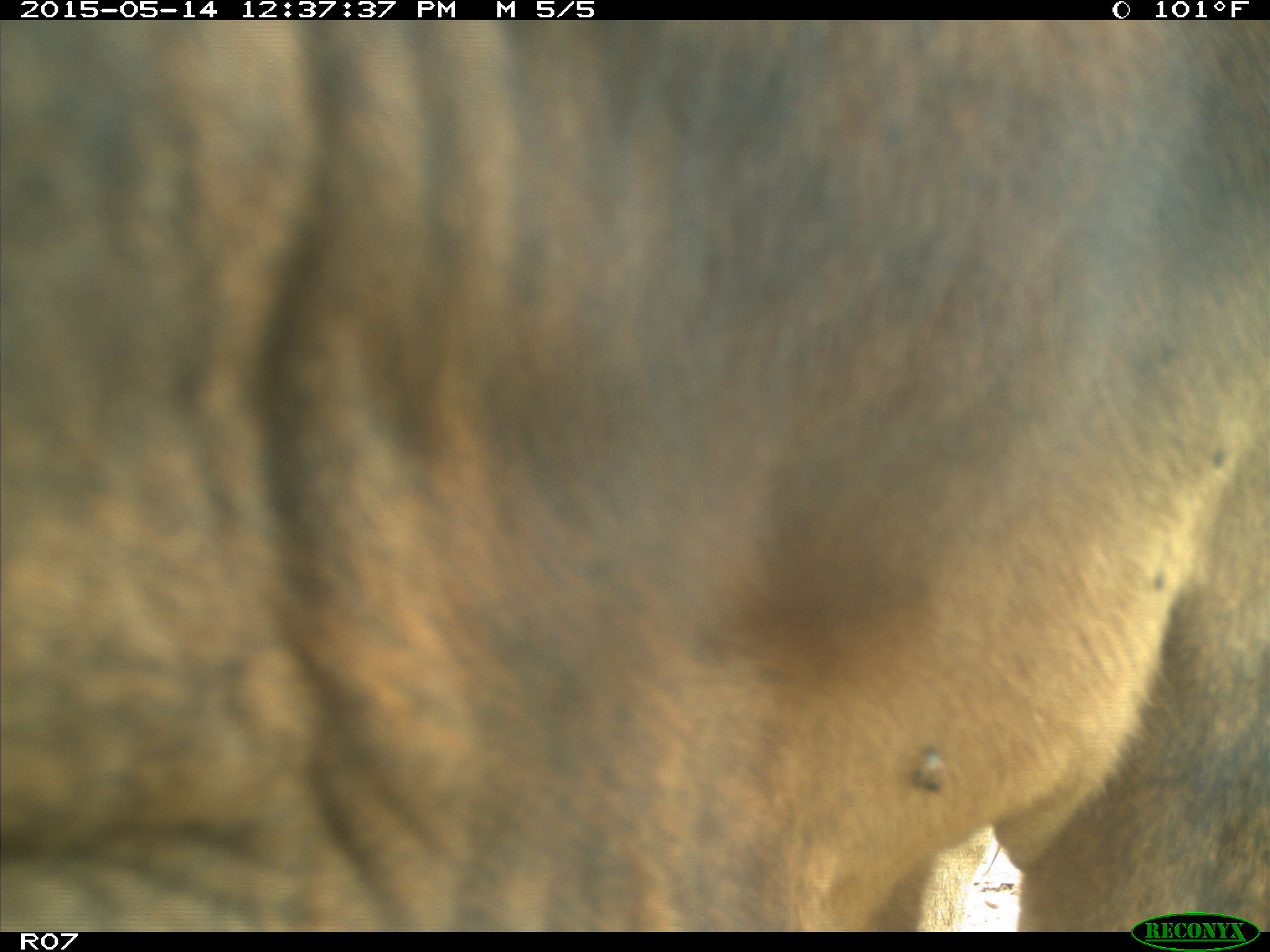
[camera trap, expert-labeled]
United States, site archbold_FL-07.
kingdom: Animalia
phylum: Chordata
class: Mammalia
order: Artiodactyla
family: Bovidae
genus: Bos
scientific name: Bos taurus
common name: domestic cow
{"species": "Bos taurus (domestic cow)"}